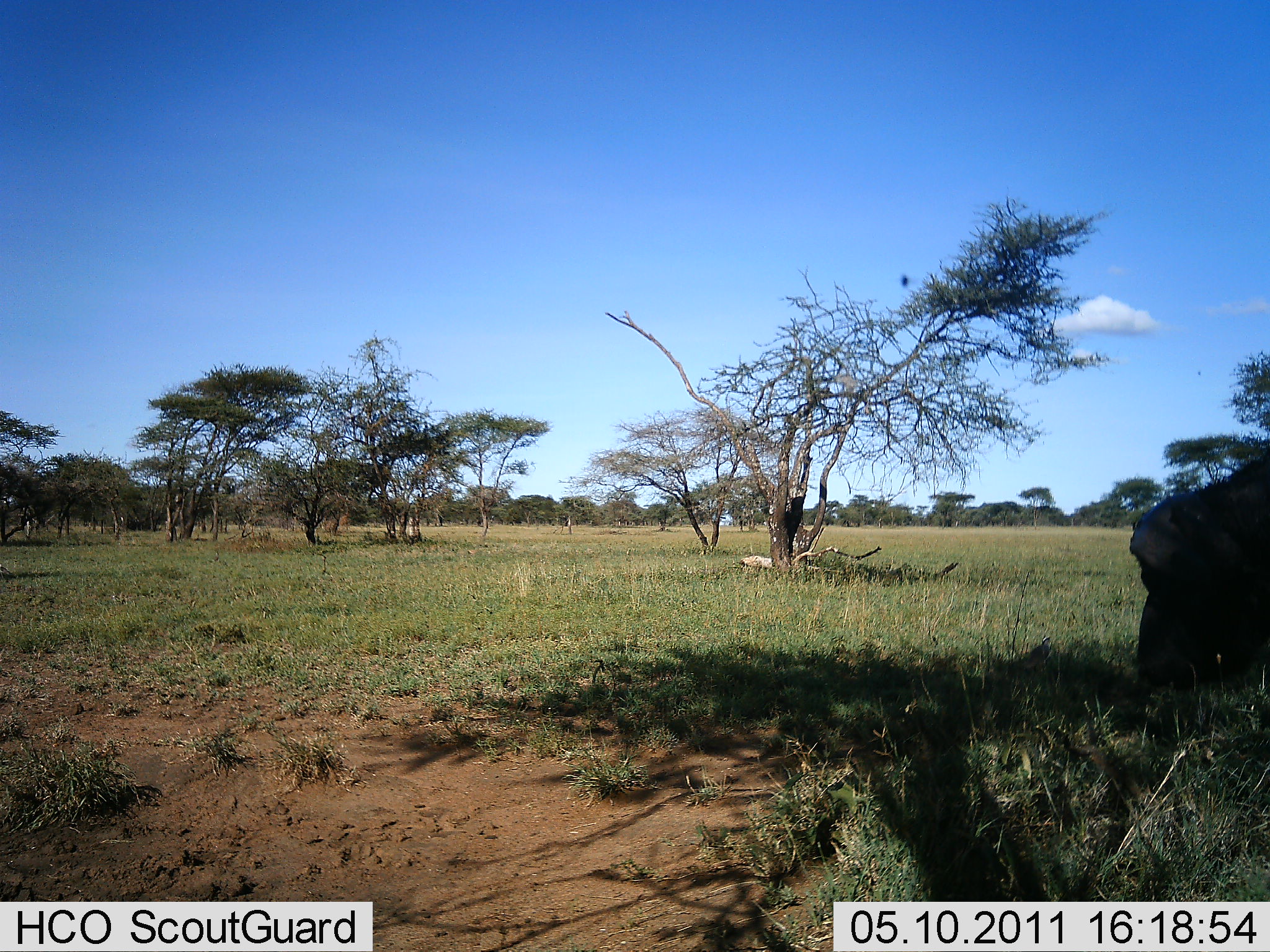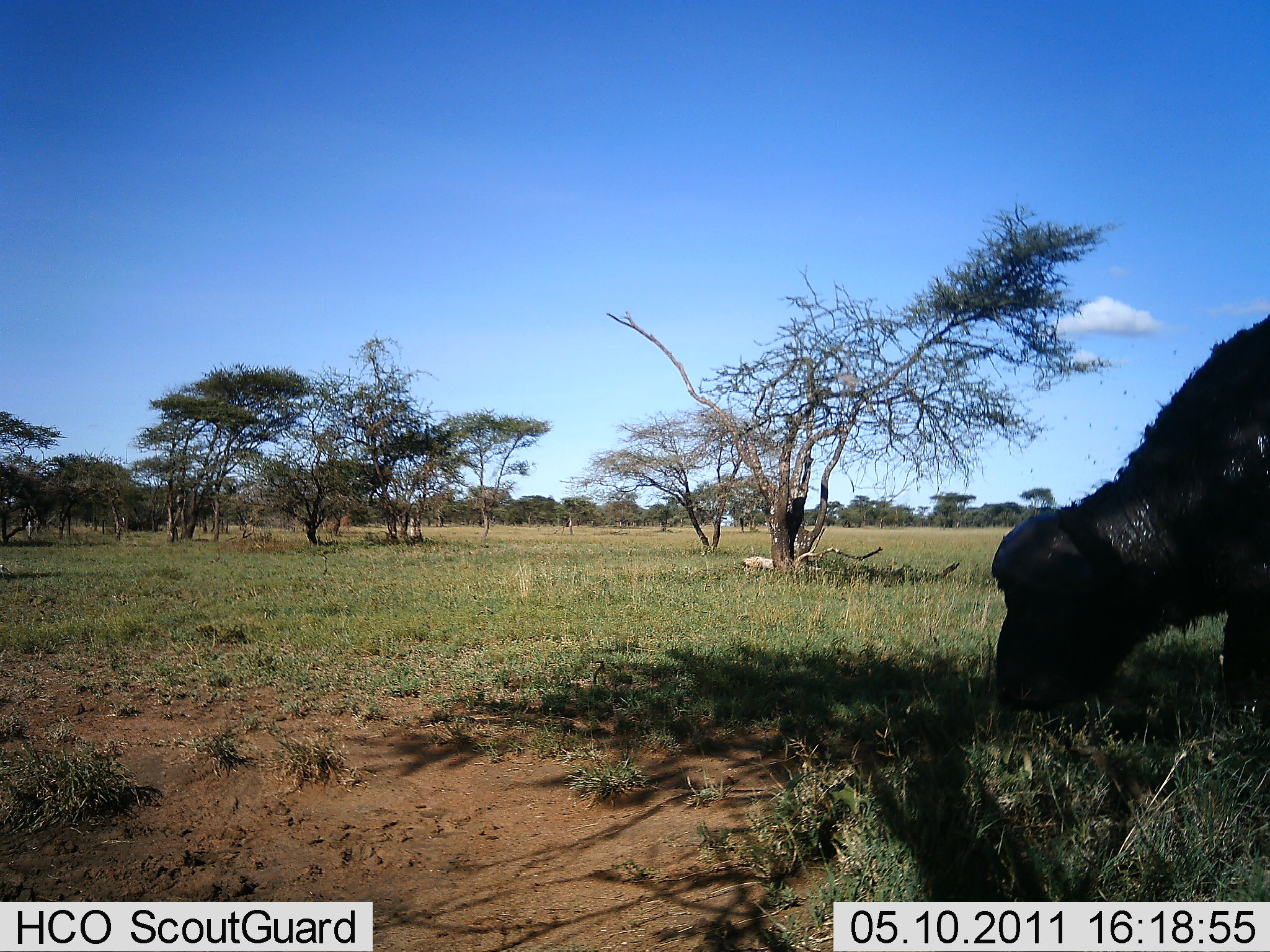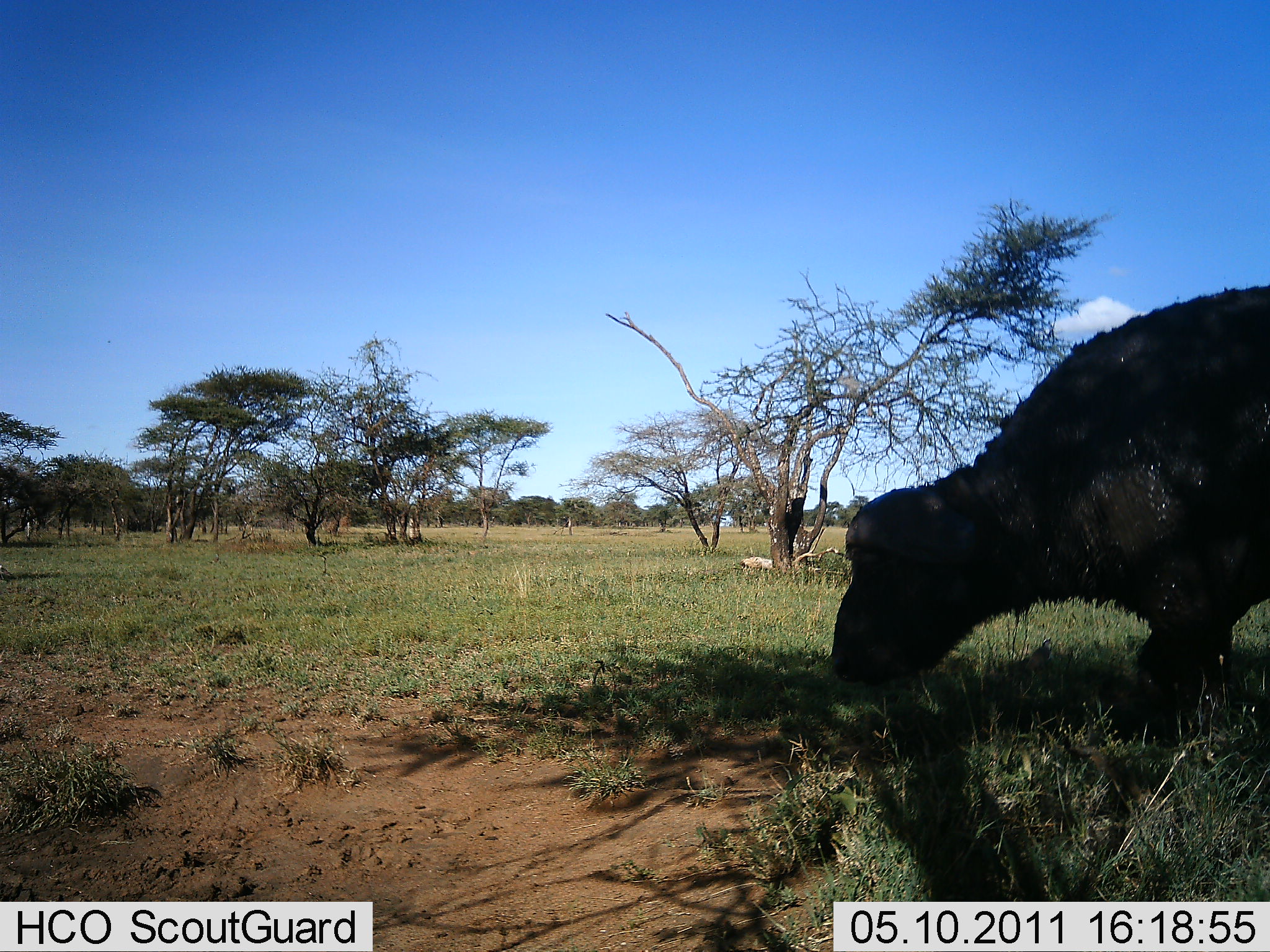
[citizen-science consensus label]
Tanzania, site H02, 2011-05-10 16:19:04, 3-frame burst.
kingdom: Animalia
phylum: Chordata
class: Mammalia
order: Artiodactyla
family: Bovidae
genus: Syncerus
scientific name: Syncerus caffer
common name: cape buffalo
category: buffalo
Buffalo (cape buffalo) (Syncerus caffer), count 1. Behavior (volunteer vote fractions): standing 0%, resting 0%, moving 45%, interacting 0%. Young present (vote fraction): 0%. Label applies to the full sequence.